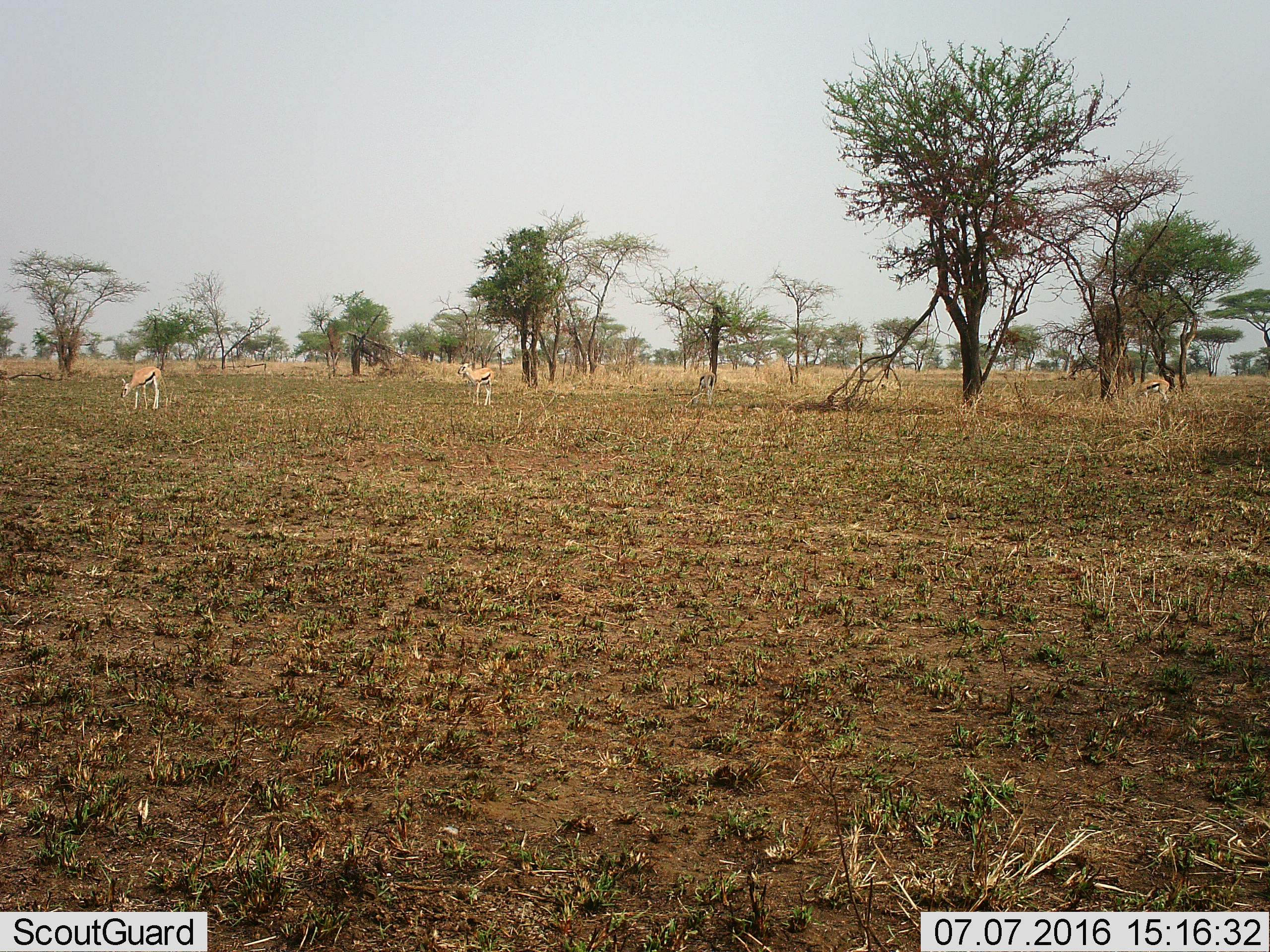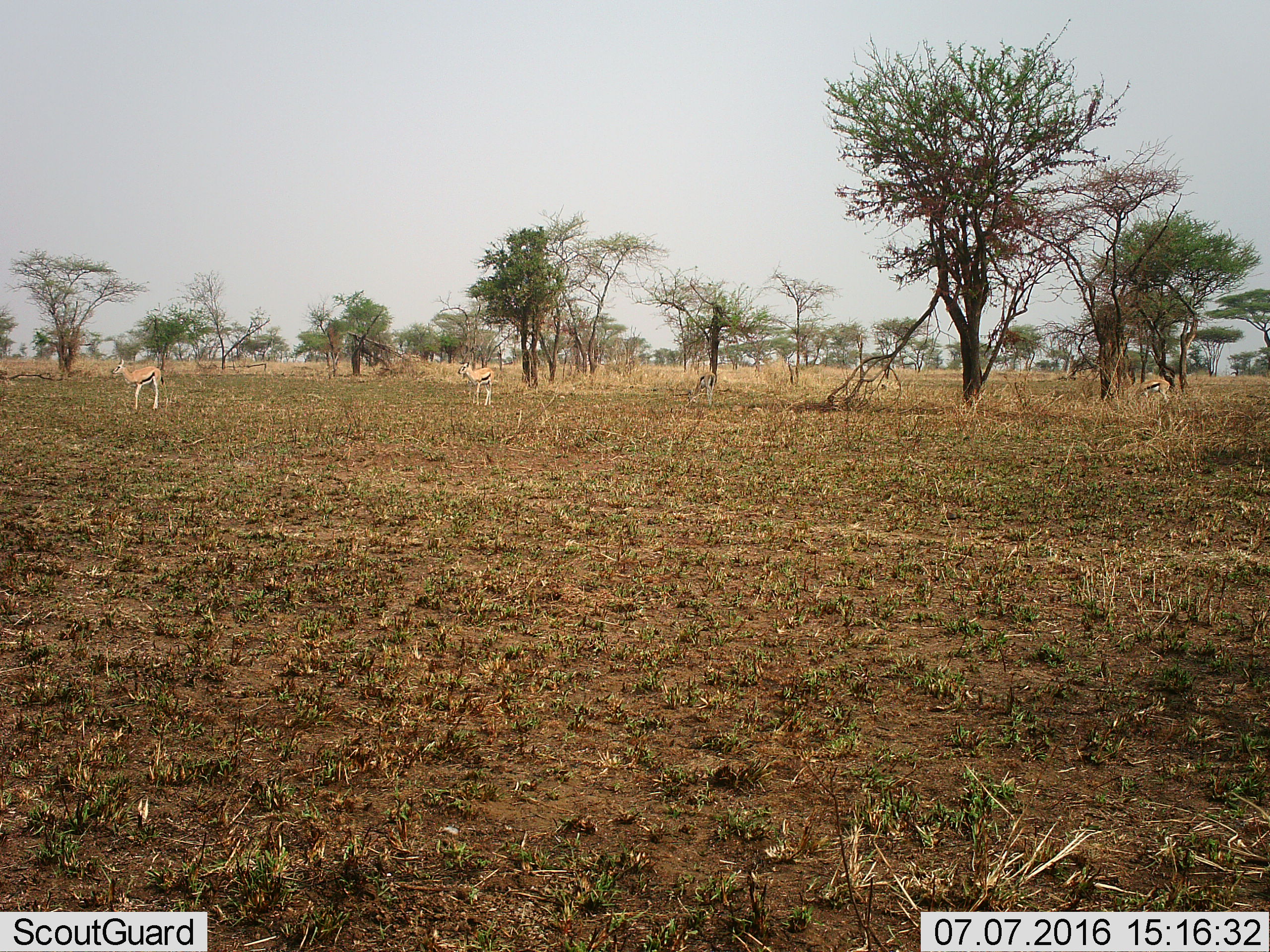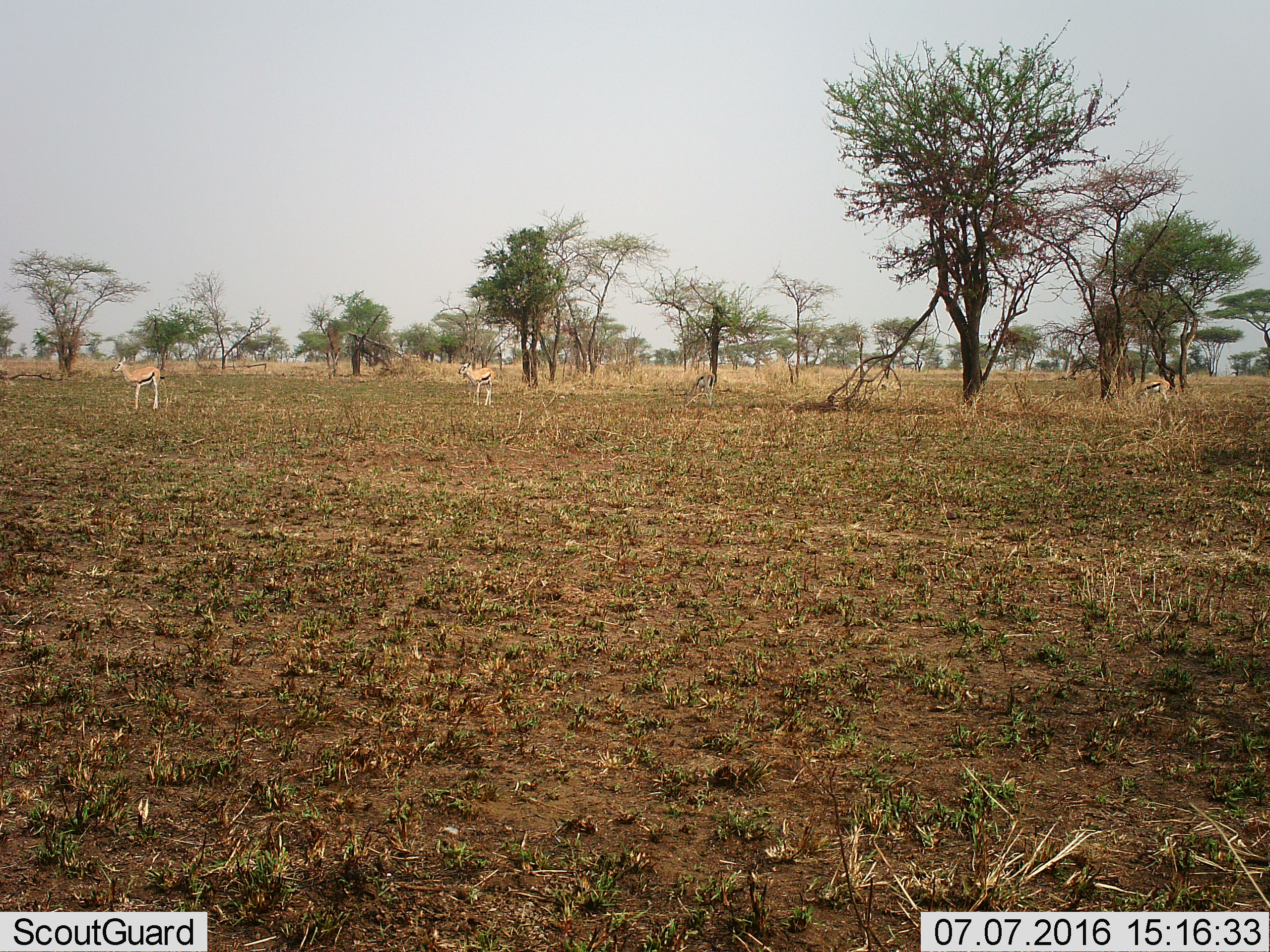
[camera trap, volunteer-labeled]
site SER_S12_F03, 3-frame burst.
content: unidentified animal